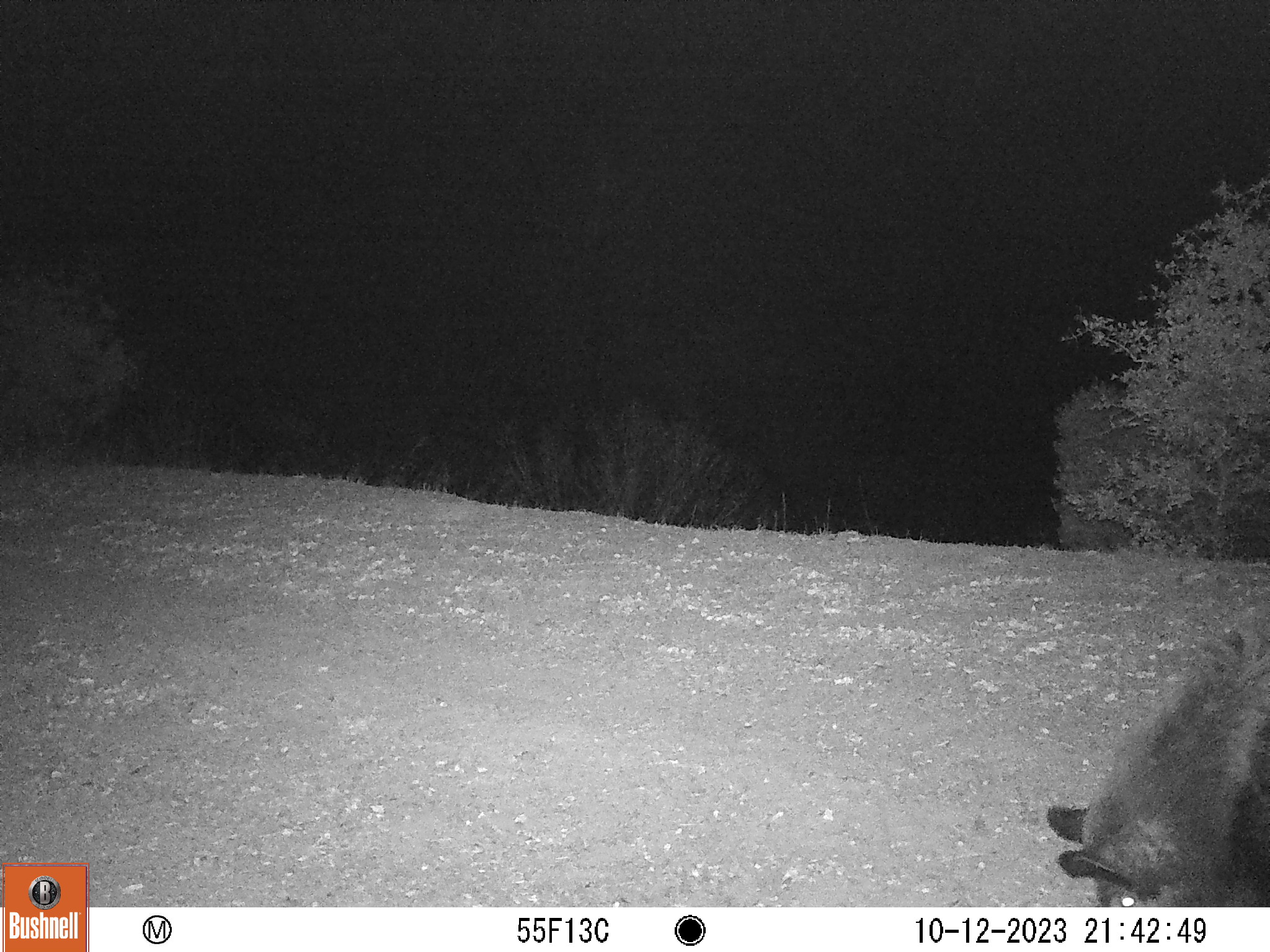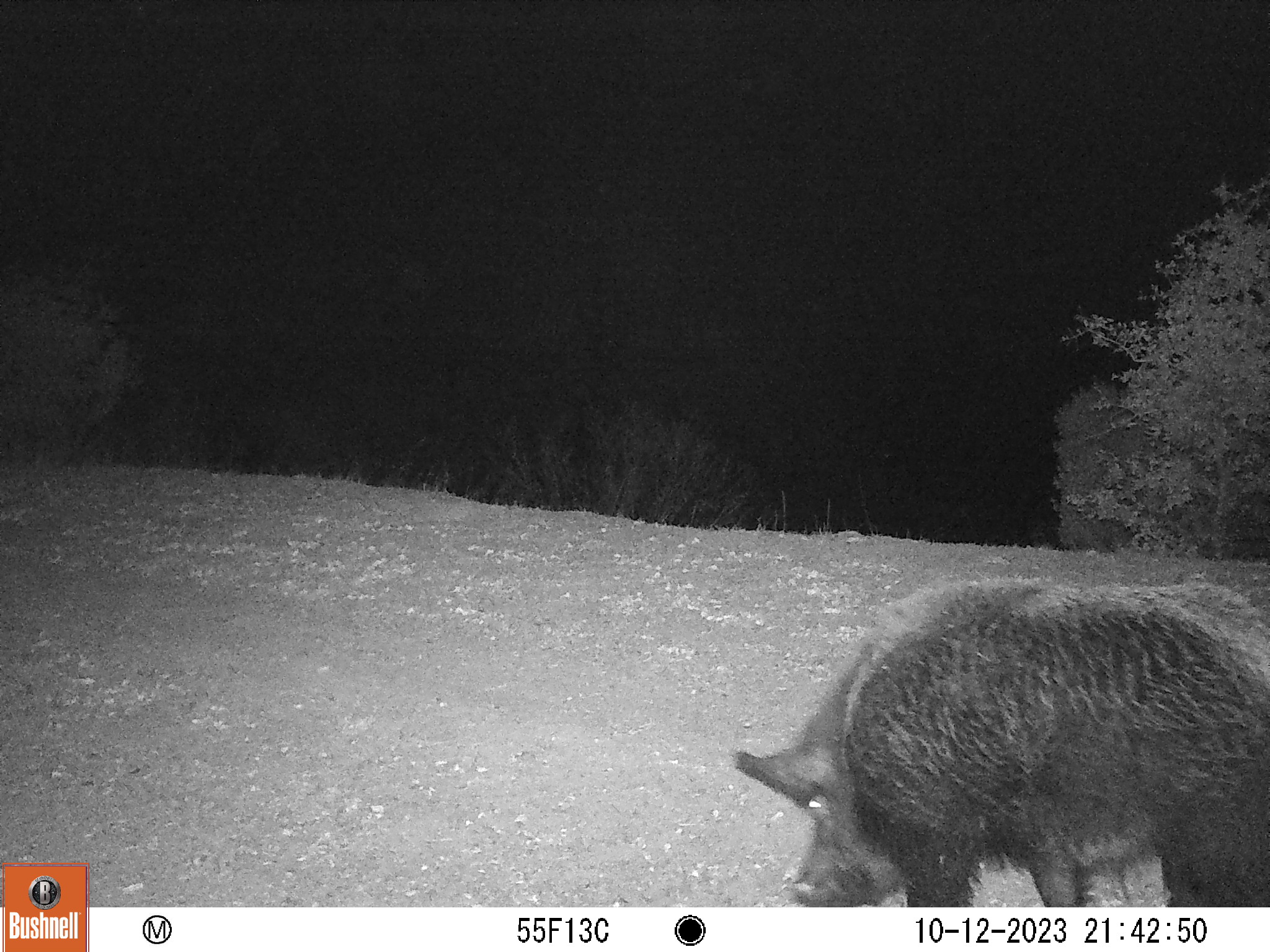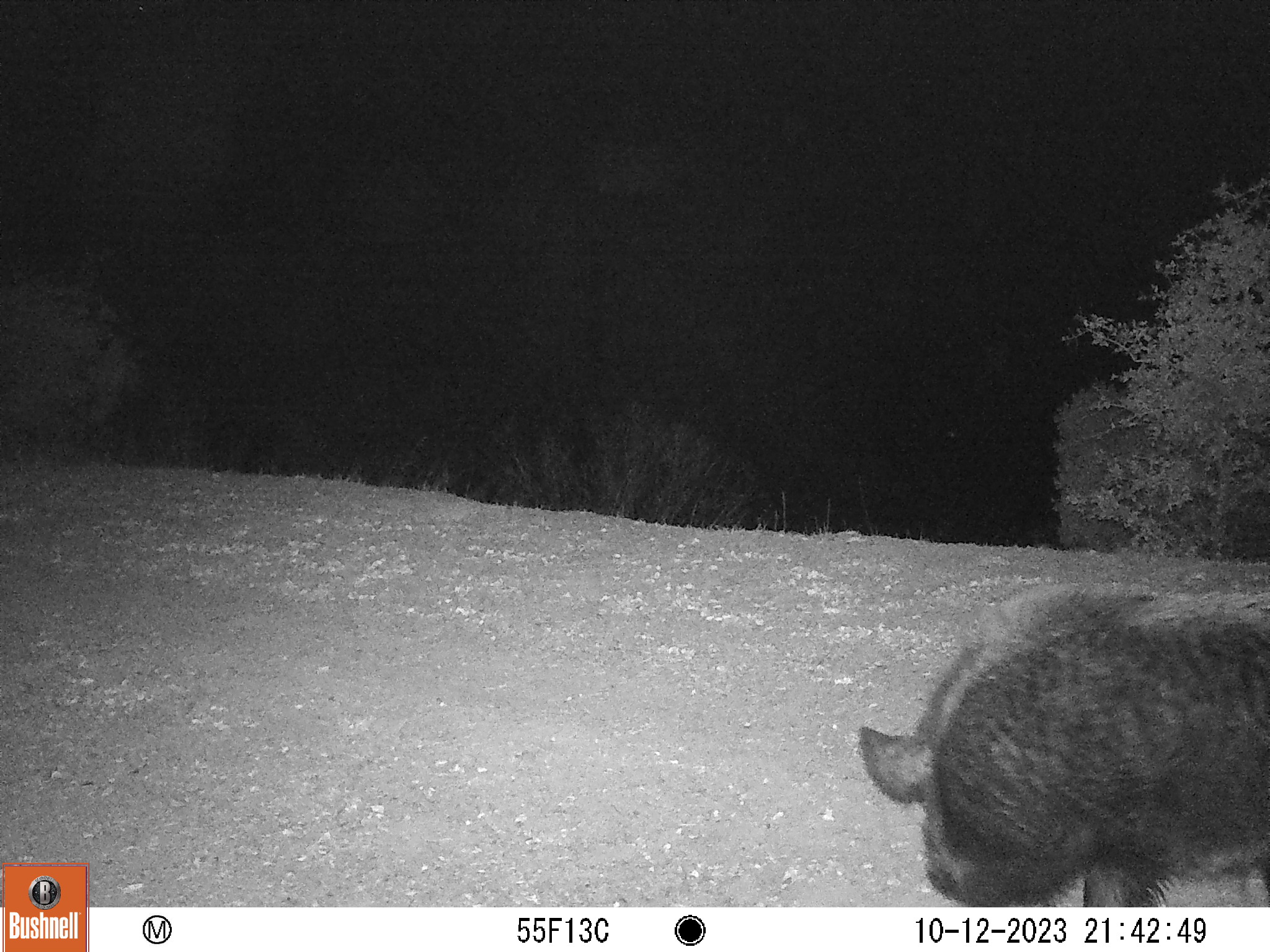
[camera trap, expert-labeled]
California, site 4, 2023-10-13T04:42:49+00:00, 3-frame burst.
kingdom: Animalia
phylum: Chordata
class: Mammalia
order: Artiodactyla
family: Suidae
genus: Sus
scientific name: Sus scrofa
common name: wild boar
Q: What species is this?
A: Wild boar (Sus scrofa).